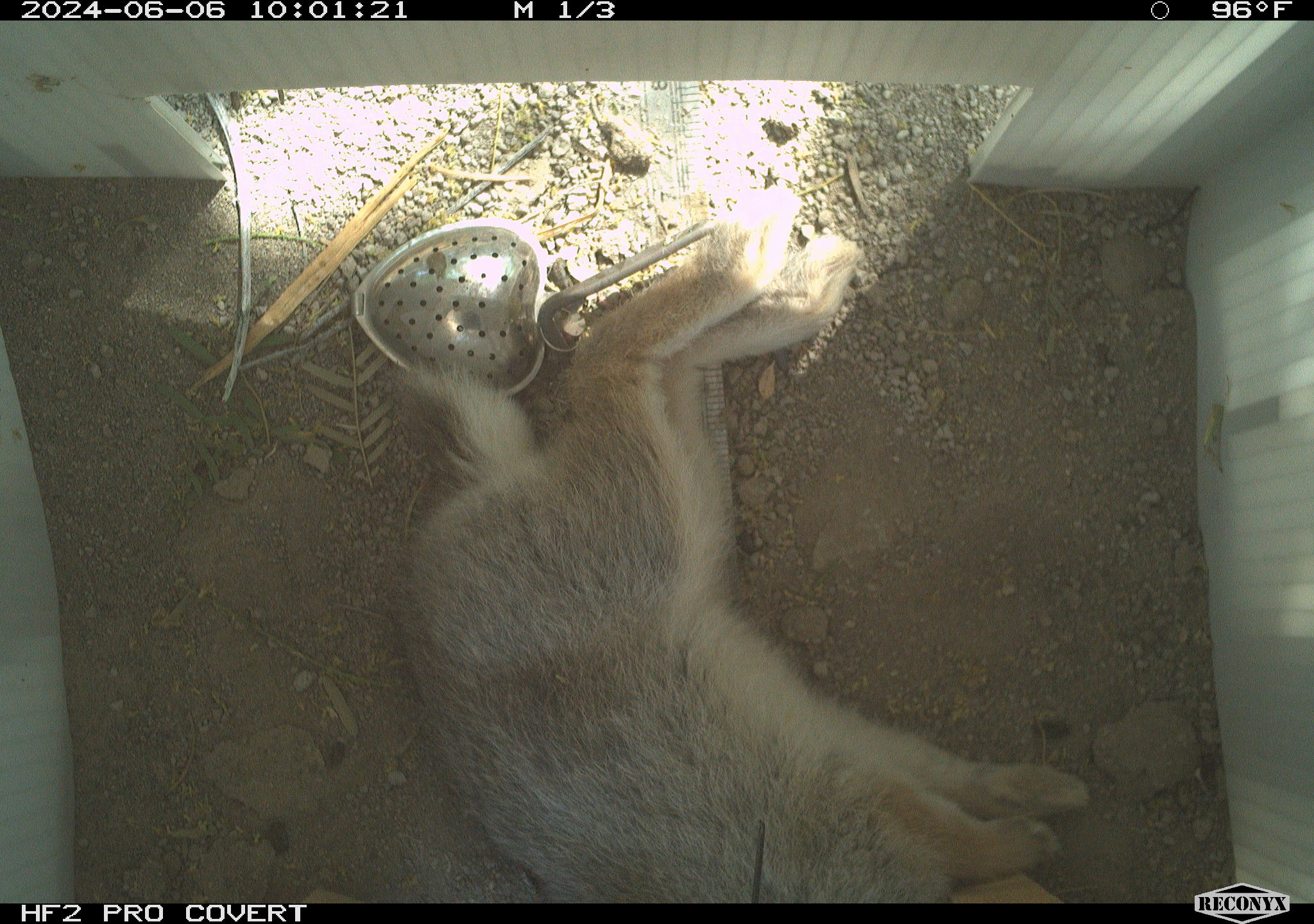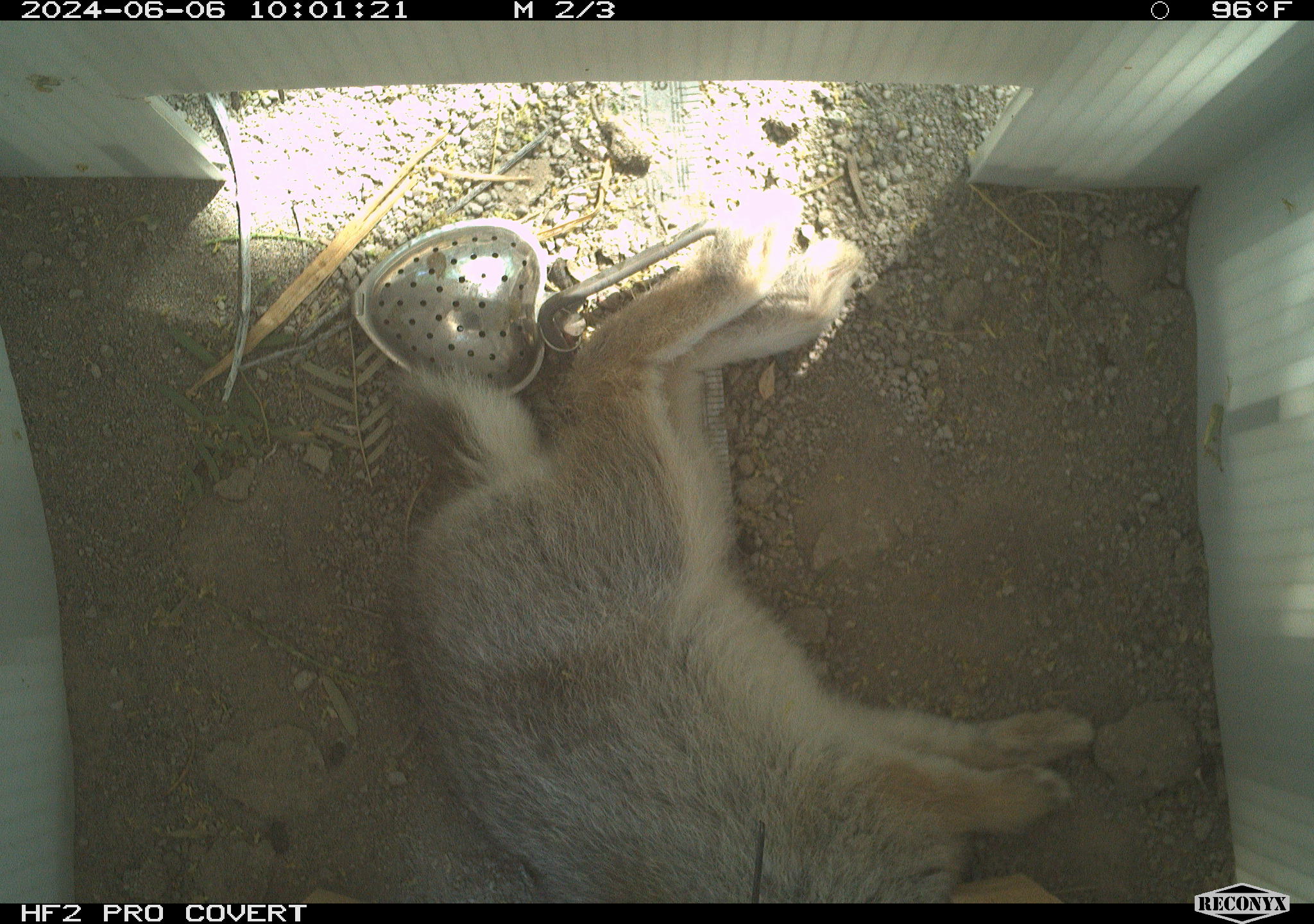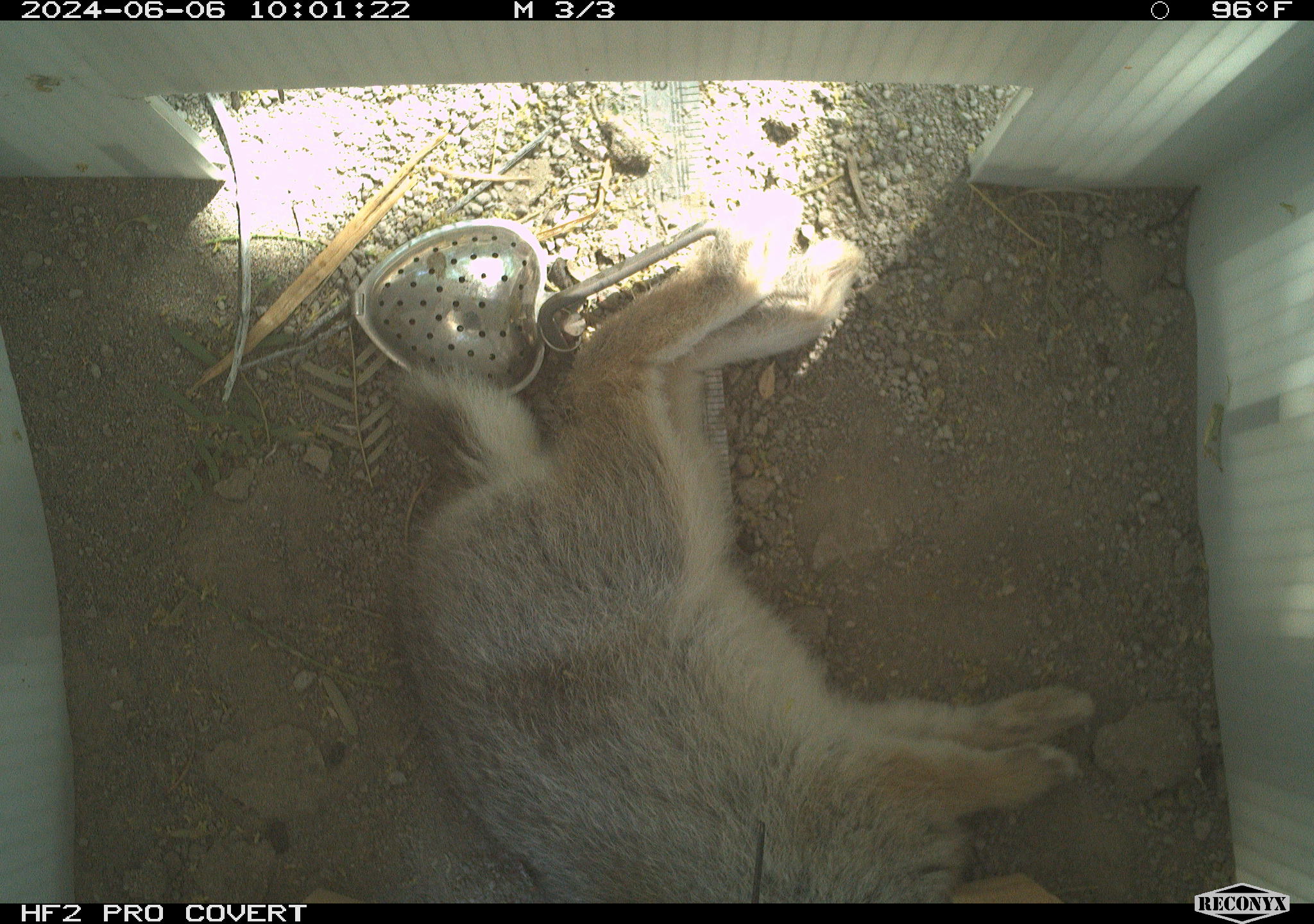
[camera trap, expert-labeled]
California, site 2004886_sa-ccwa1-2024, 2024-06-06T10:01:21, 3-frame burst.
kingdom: Animalia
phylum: Chordata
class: Mammalia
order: Lagomorpha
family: Leporidae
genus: Sylvilagus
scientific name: Sylvilagus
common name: cottontail rabbits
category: sylvilagus species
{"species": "sylvilagus species (cottontail rabbits) (Sylvilagus)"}